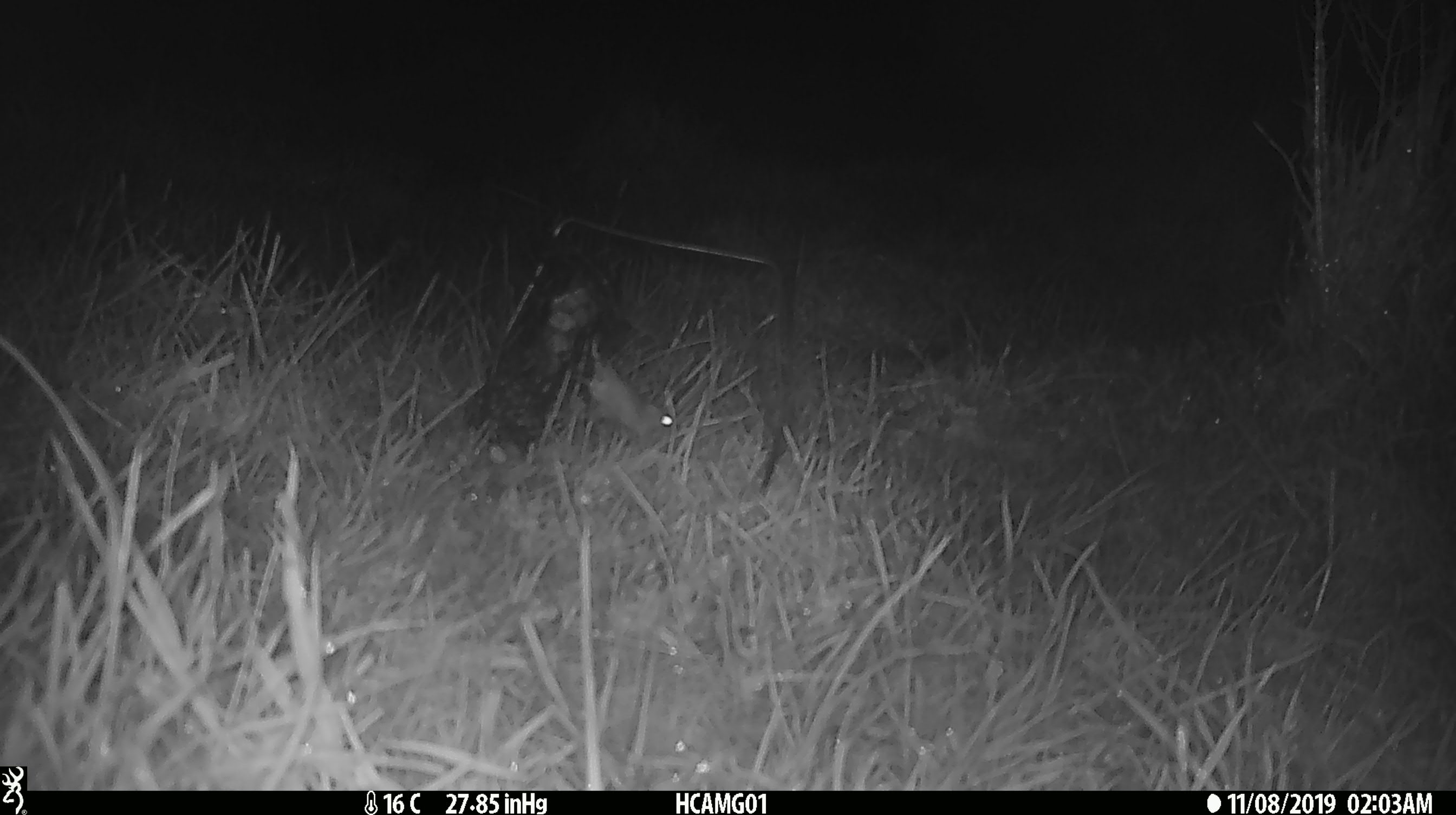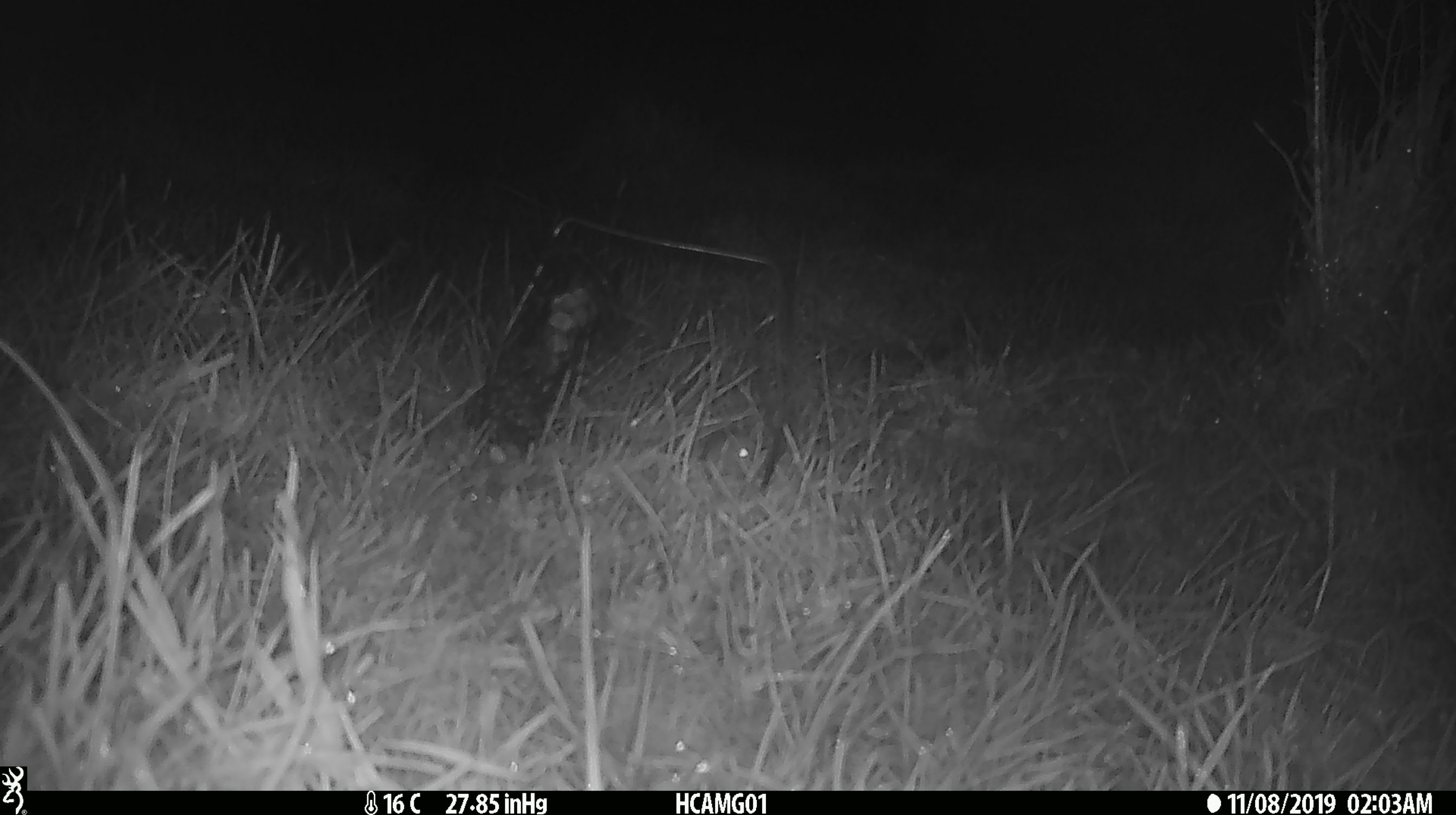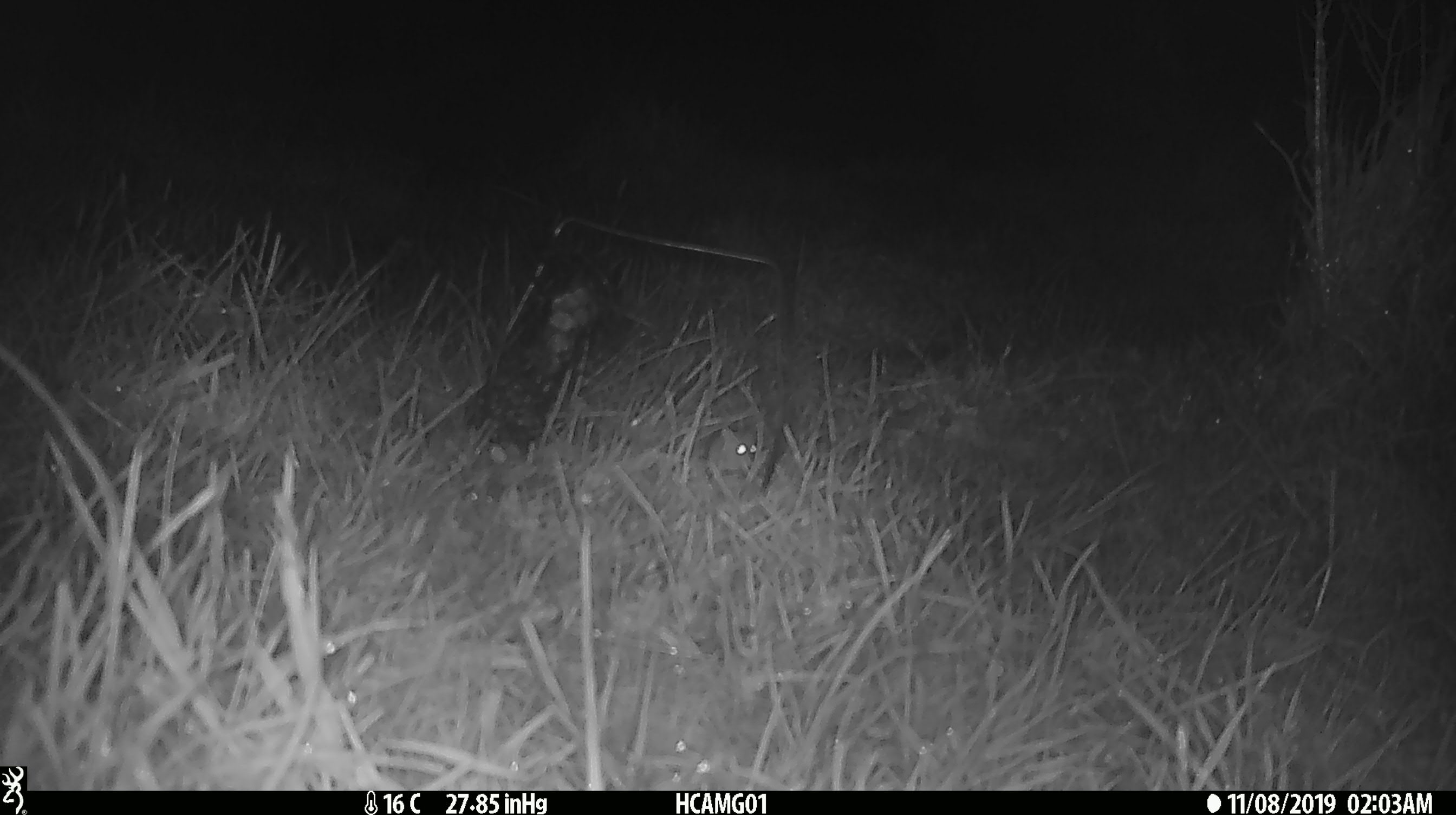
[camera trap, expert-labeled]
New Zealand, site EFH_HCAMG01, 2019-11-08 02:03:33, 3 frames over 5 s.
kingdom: Animalia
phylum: Chordata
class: Mammalia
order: Rodentia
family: Muridae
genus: Mus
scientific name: Mus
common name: mouse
Mouse (Mus).